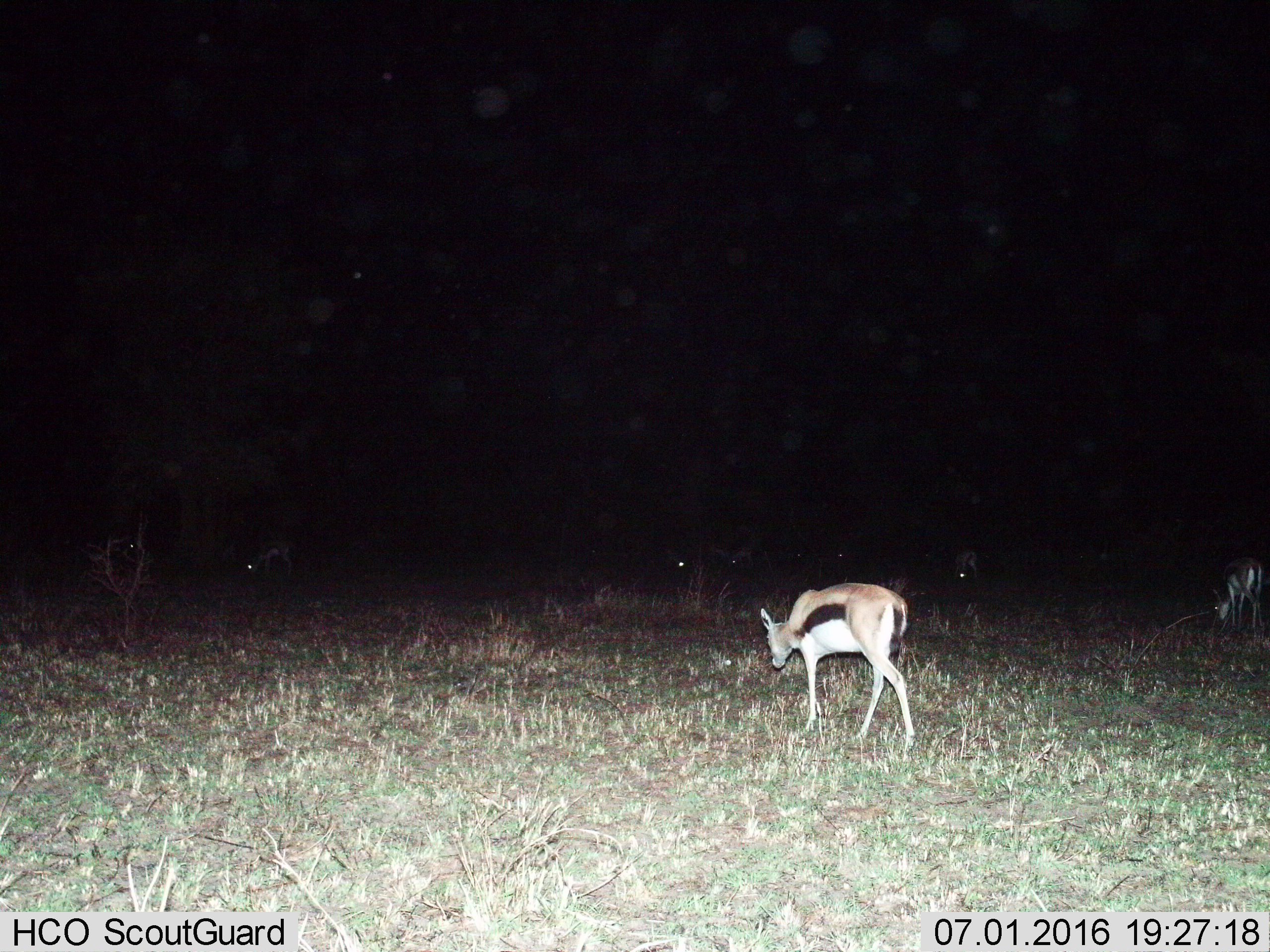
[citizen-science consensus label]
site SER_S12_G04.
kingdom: Animalia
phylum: Chordata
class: Mammalia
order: Artiodactyla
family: Bovidae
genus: Eudorcas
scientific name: Eudorcas thomsonii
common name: thomson's gazelle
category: gazellethomsons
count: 7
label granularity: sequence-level